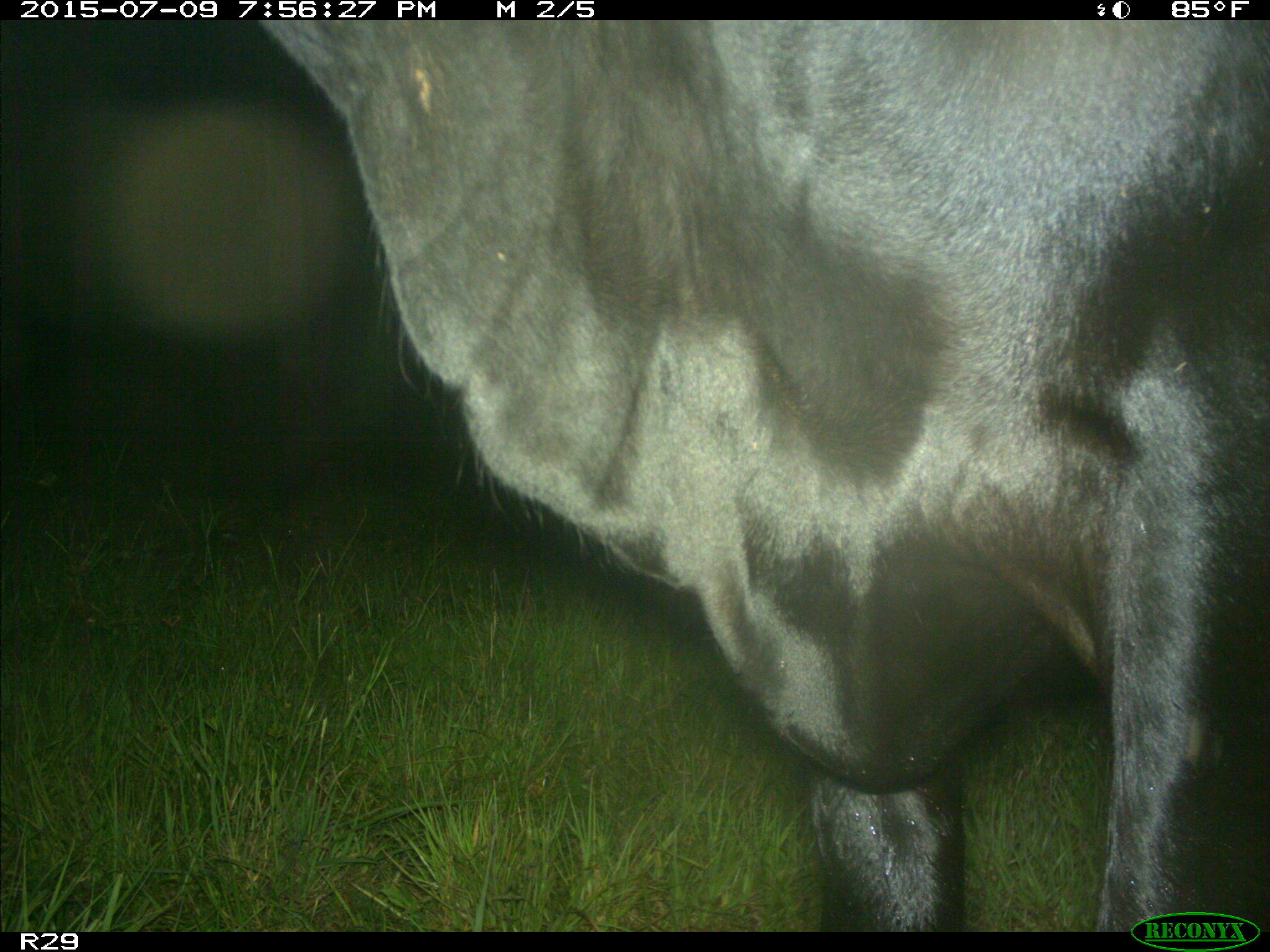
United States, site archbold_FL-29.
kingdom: Animalia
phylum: Chordata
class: Mammalia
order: Artiodactyla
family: Bovidae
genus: Bos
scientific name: Bos taurus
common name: domestic cow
Bos taurus (domestic cow).